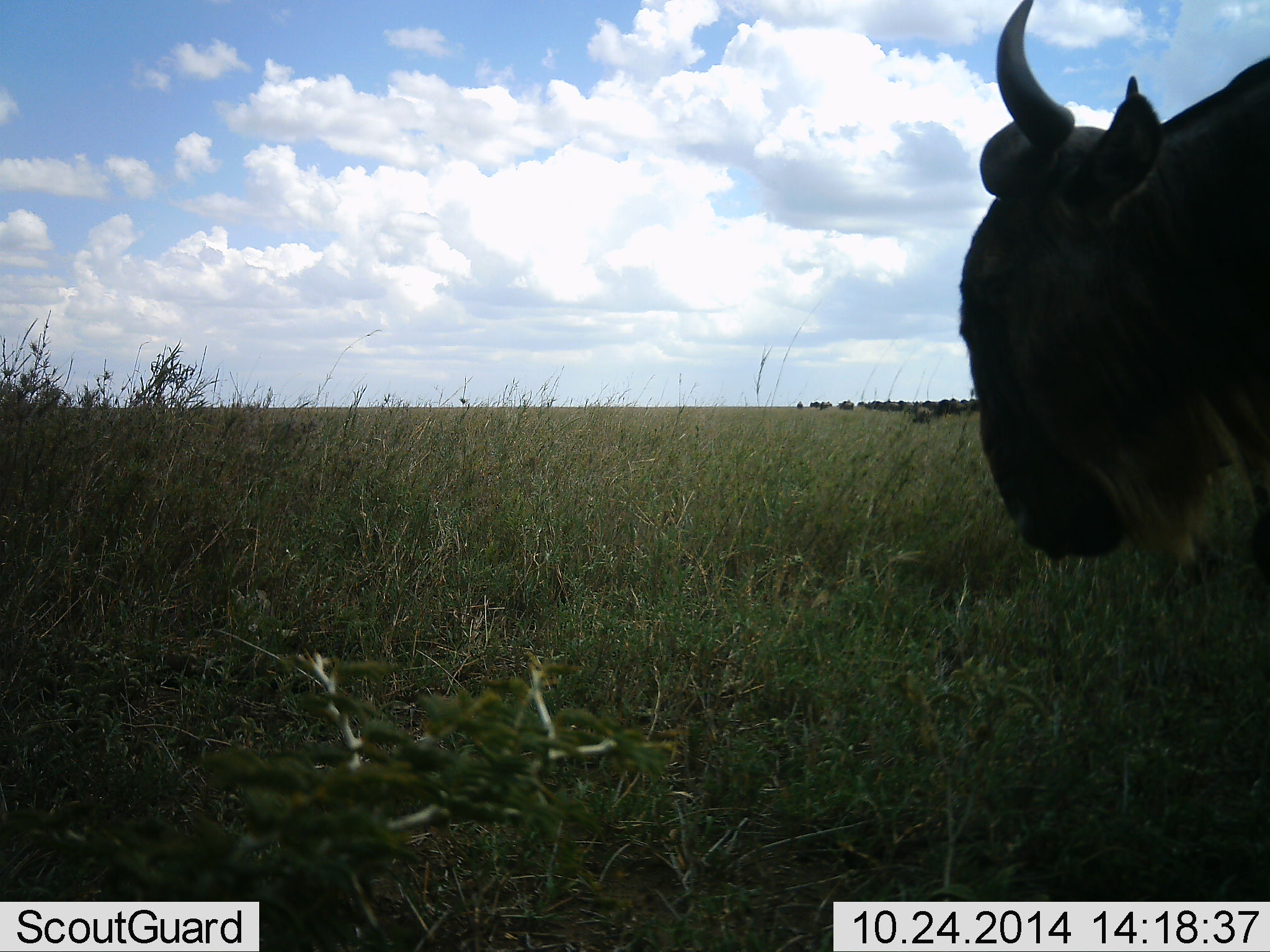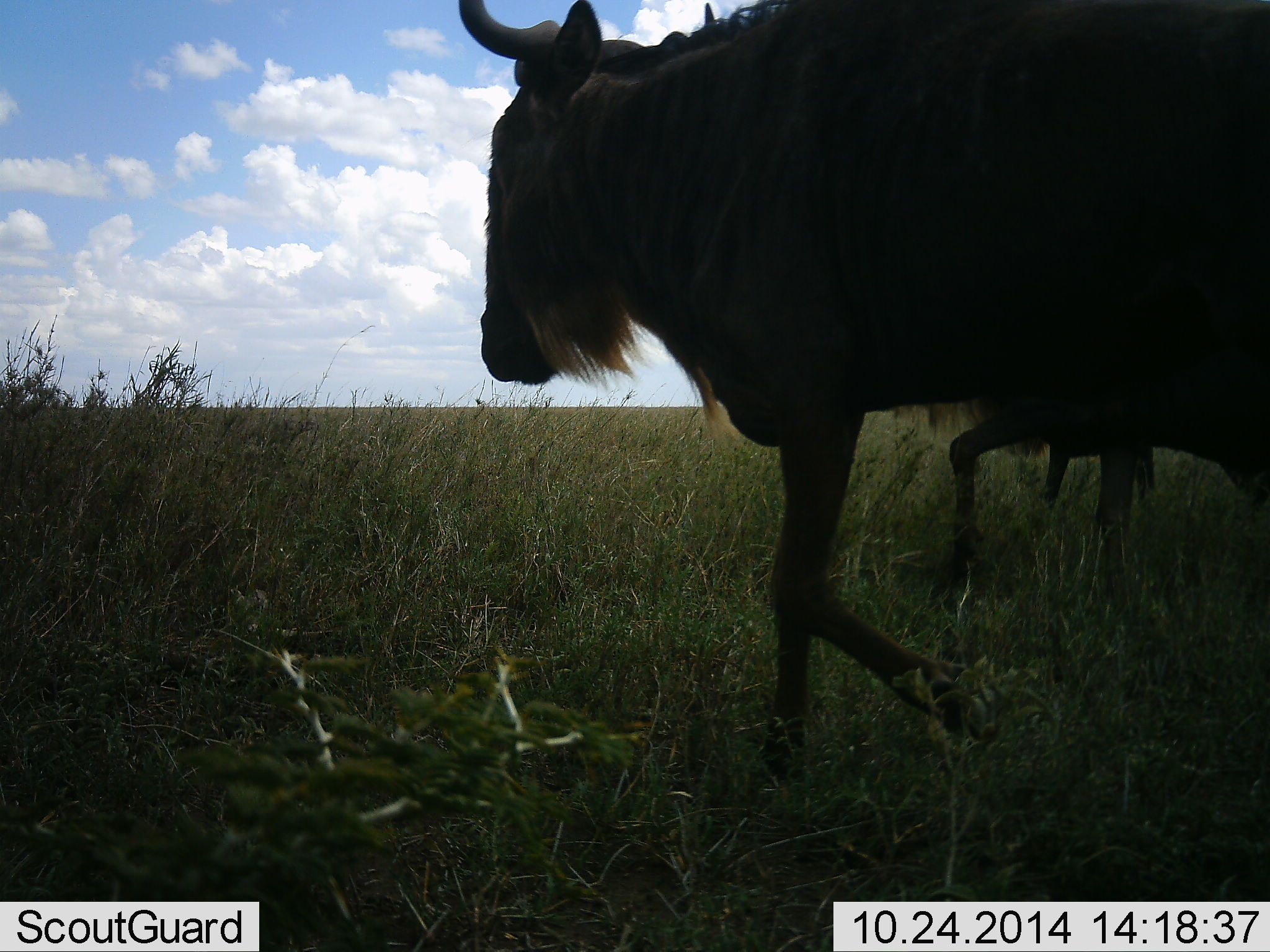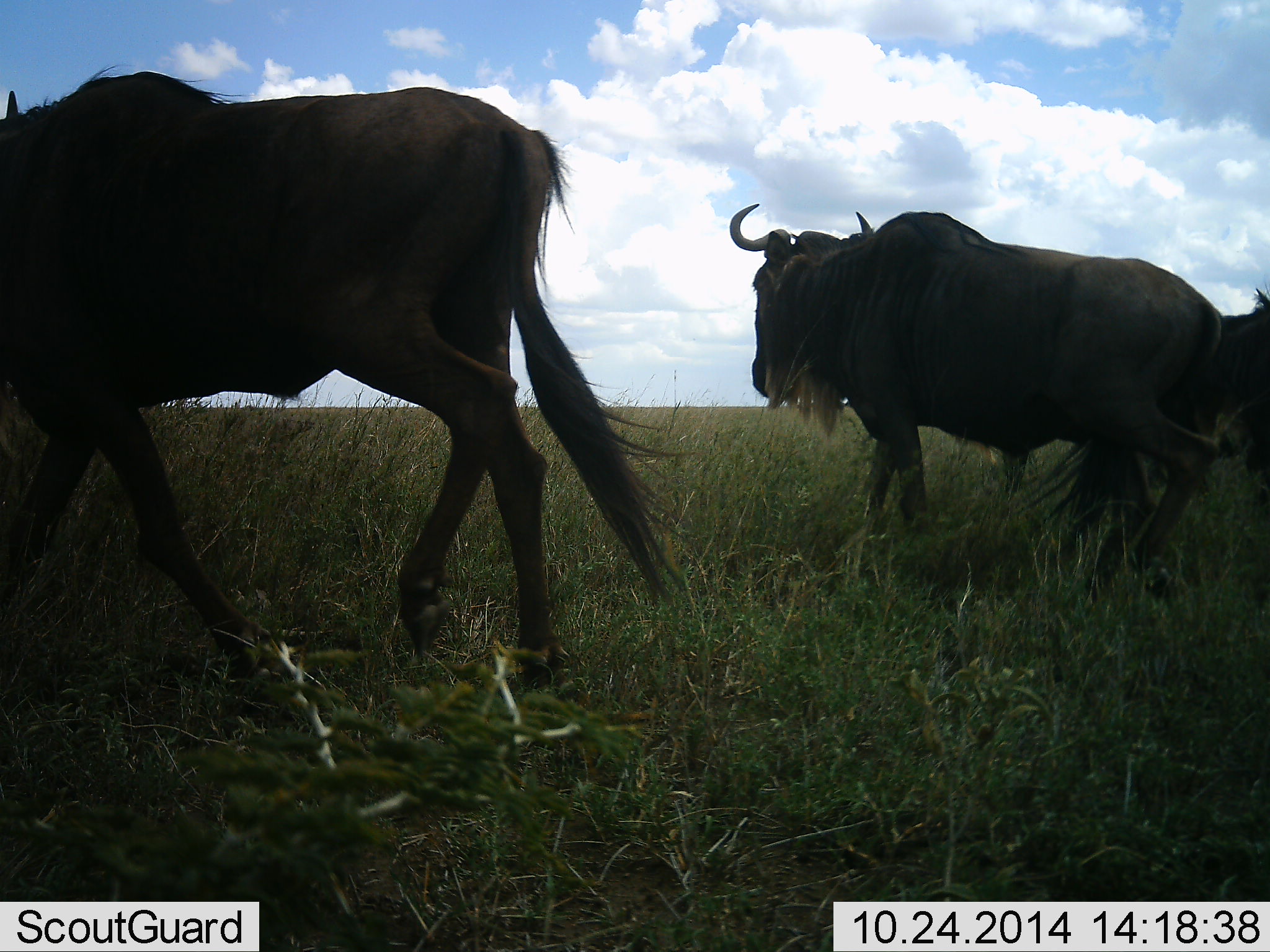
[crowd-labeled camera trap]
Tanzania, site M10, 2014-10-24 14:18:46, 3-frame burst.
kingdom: Animalia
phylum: Chordata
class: Mammalia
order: Artiodactyla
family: Bovidae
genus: Connochaetes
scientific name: Connochaetes taurinus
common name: blue wildebeest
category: wildebeest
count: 3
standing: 10%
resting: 0%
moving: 100%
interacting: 0%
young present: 0%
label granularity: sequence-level